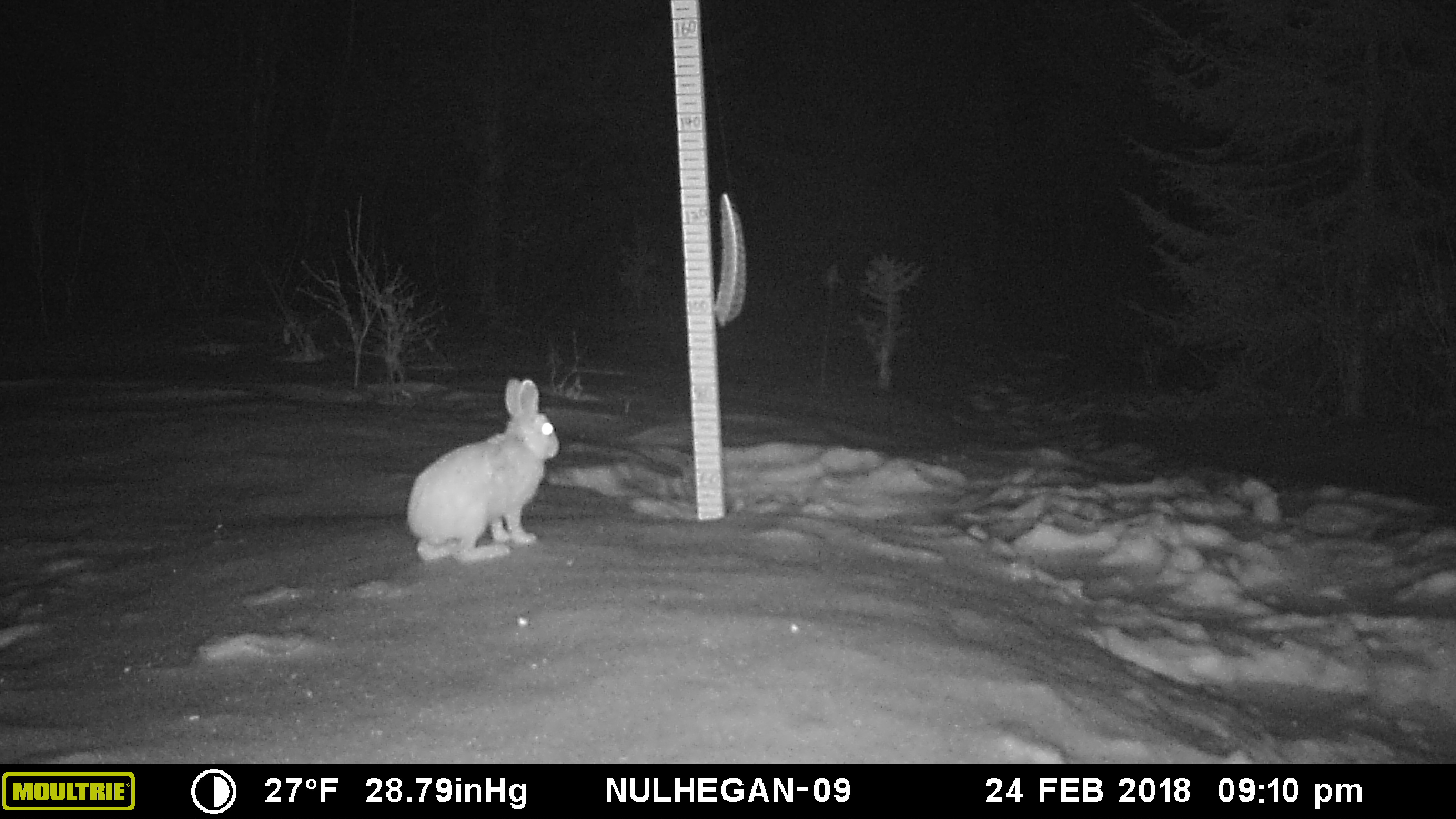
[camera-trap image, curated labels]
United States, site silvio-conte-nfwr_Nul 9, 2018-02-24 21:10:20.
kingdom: Animalia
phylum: Chordata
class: Mammalia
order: Lagomorpha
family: Leporidae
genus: Lepus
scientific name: Lepus americanus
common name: snowshoe hare